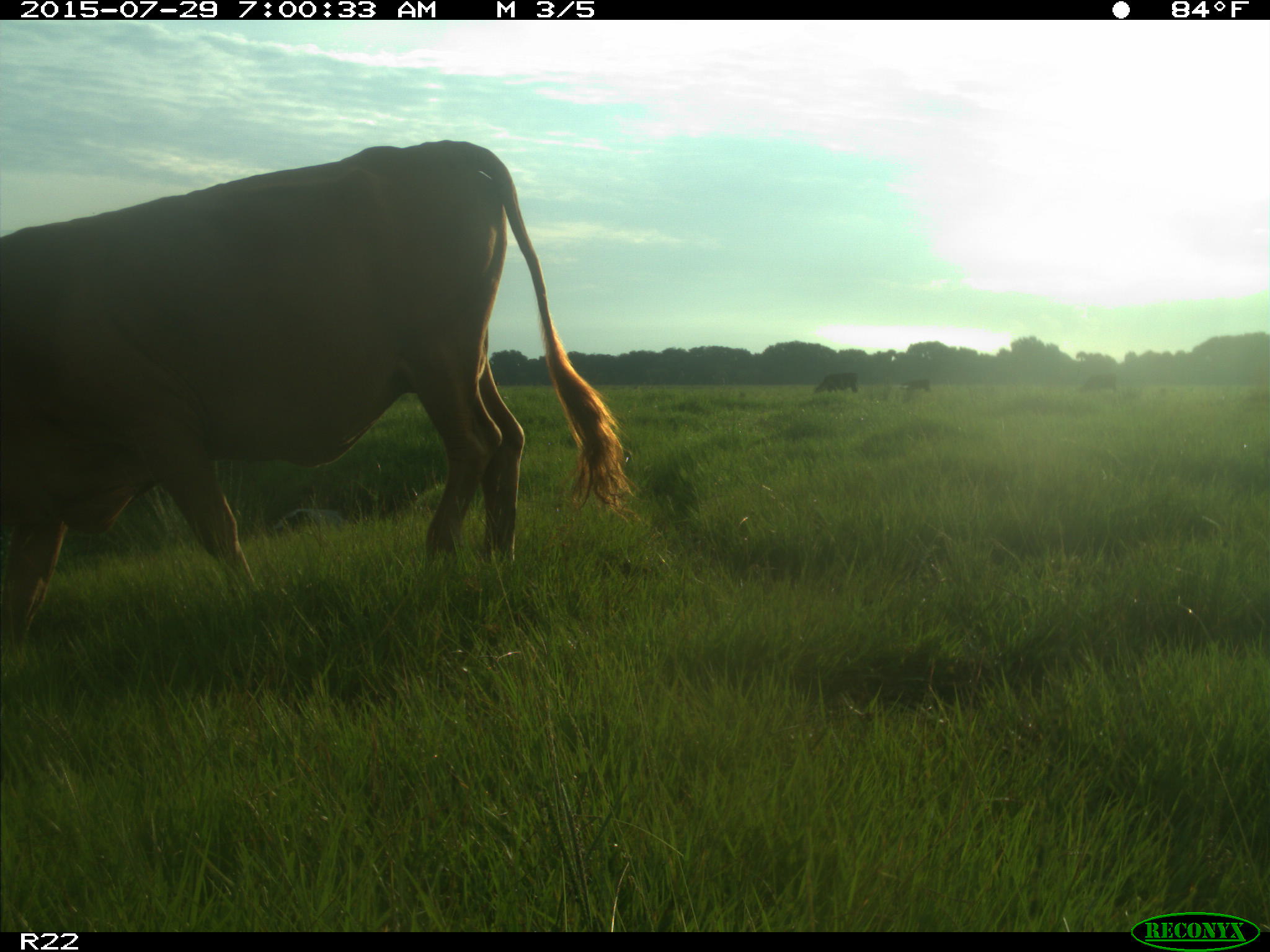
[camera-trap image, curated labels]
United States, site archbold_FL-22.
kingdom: Animalia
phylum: Chordata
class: Mammalia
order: Artiodactyla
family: Bovidae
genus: Bos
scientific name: Bos taurus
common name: domestic cow